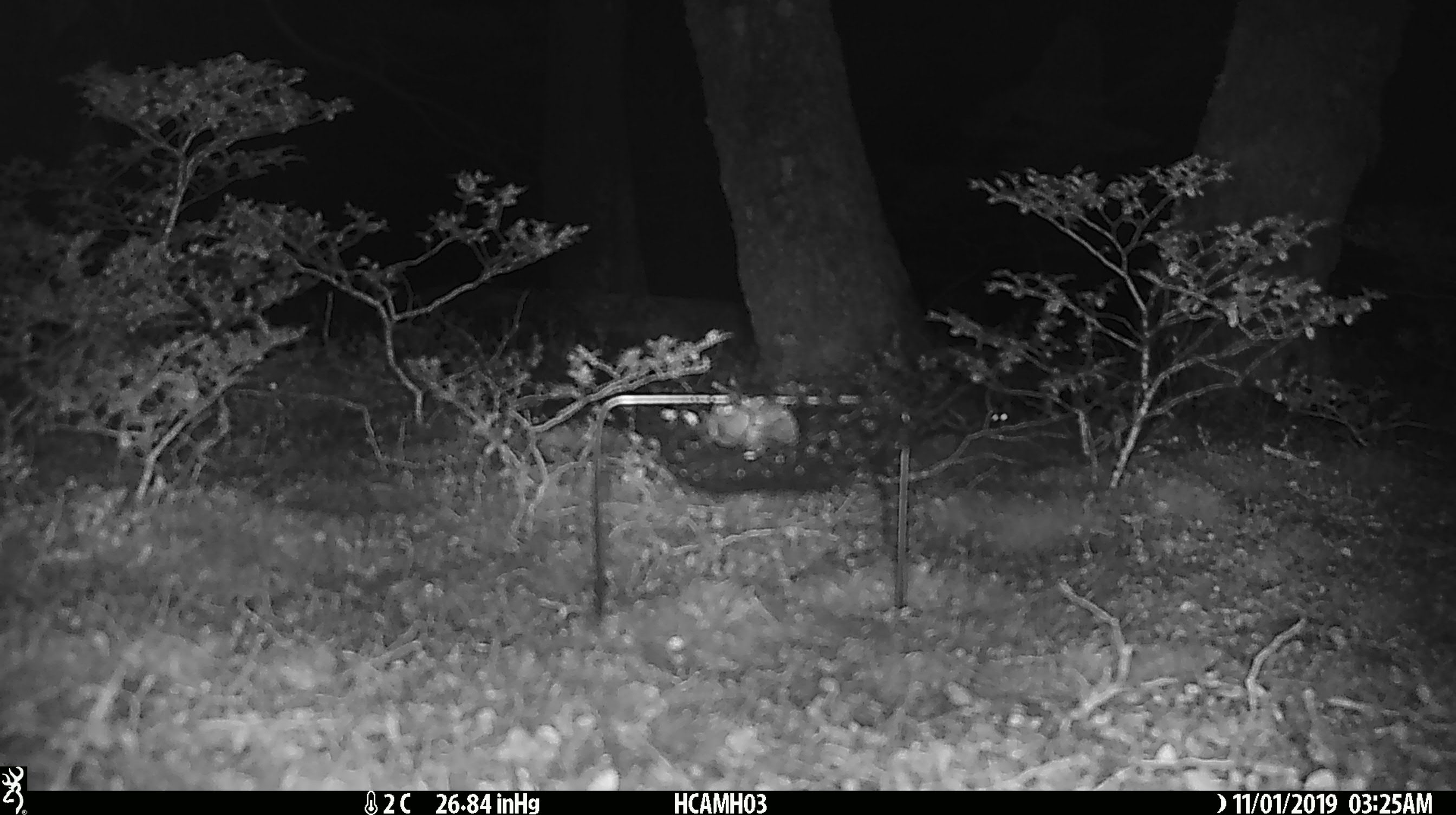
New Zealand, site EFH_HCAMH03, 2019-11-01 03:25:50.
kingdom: Animalia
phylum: Chordata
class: Mammalia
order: Rodentia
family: Muridae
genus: Mus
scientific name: Mus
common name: mouse